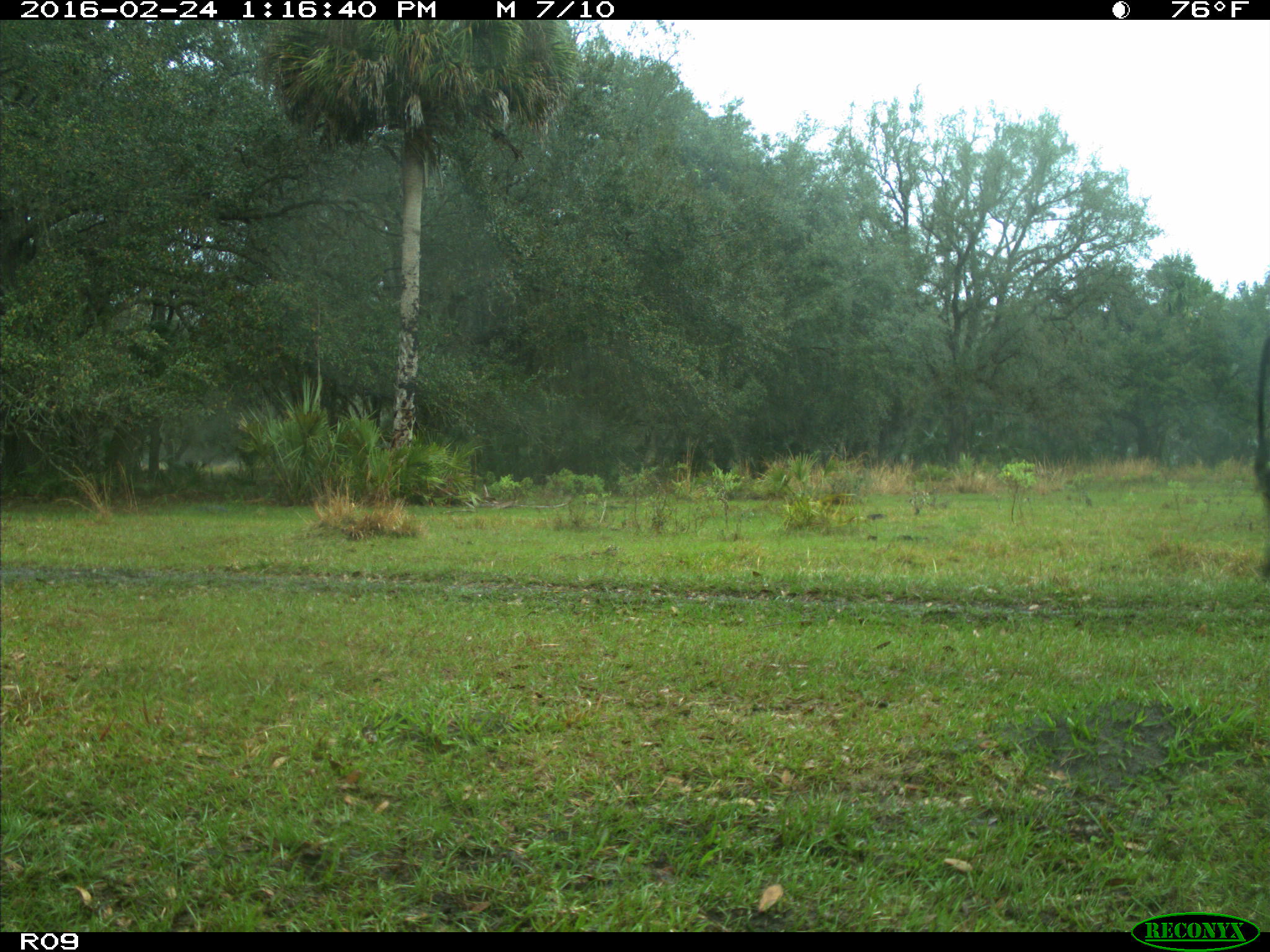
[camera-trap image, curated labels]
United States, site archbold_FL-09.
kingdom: Animalia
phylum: Chordata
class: Mammalia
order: Artiodactyla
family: Bovidae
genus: Bos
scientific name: Bos taurus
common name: domestic cow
Bos taurus (domestic cow).